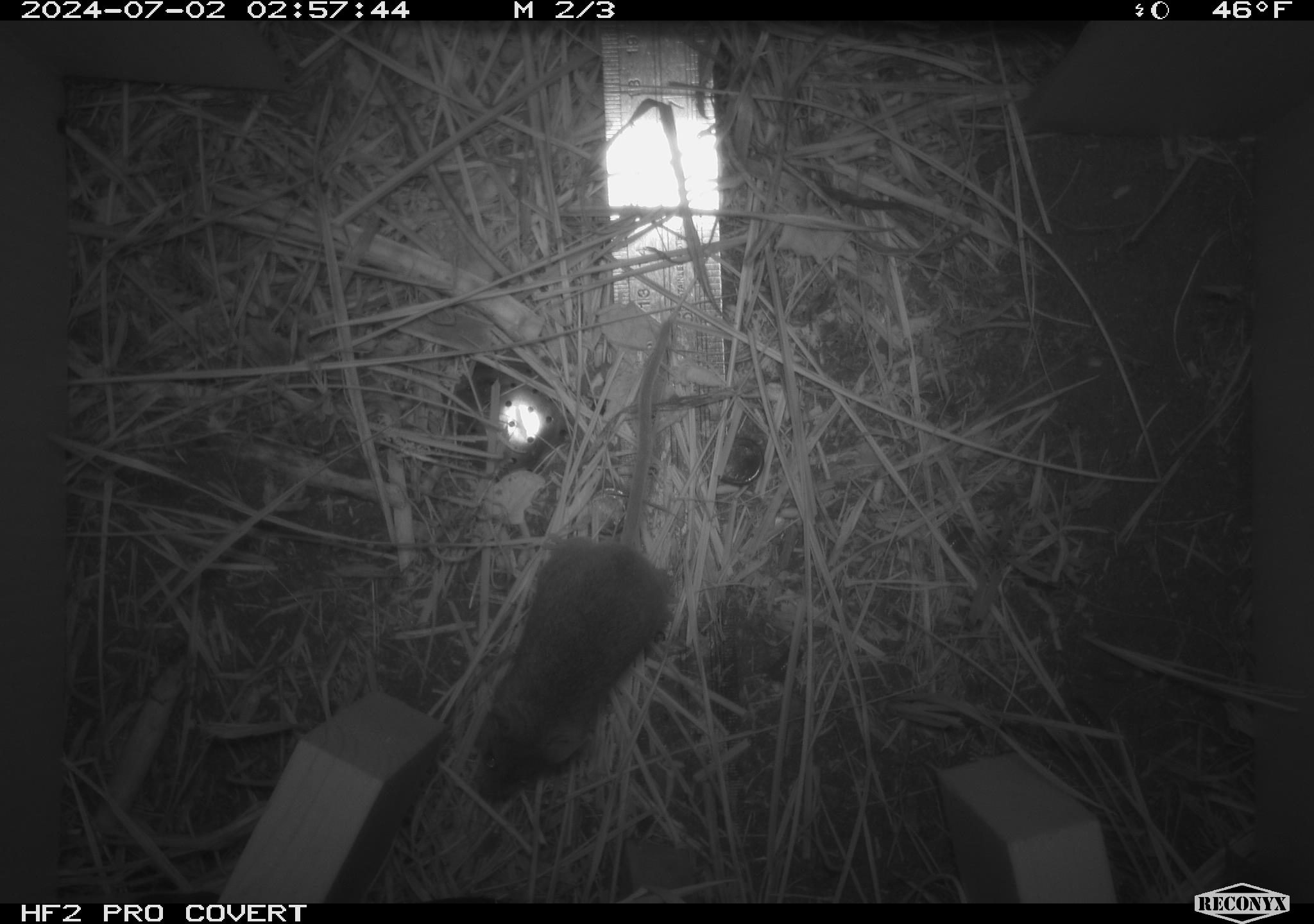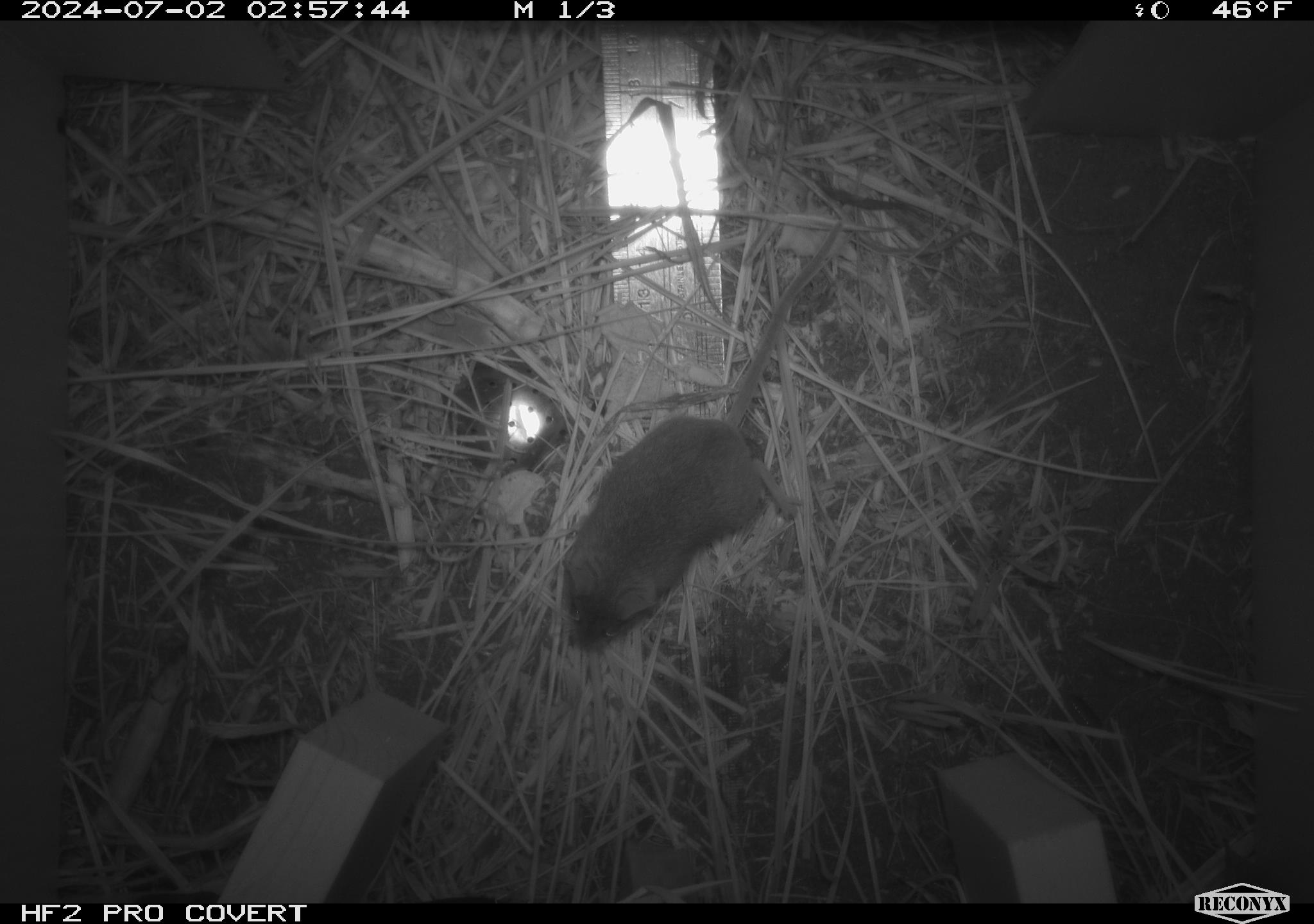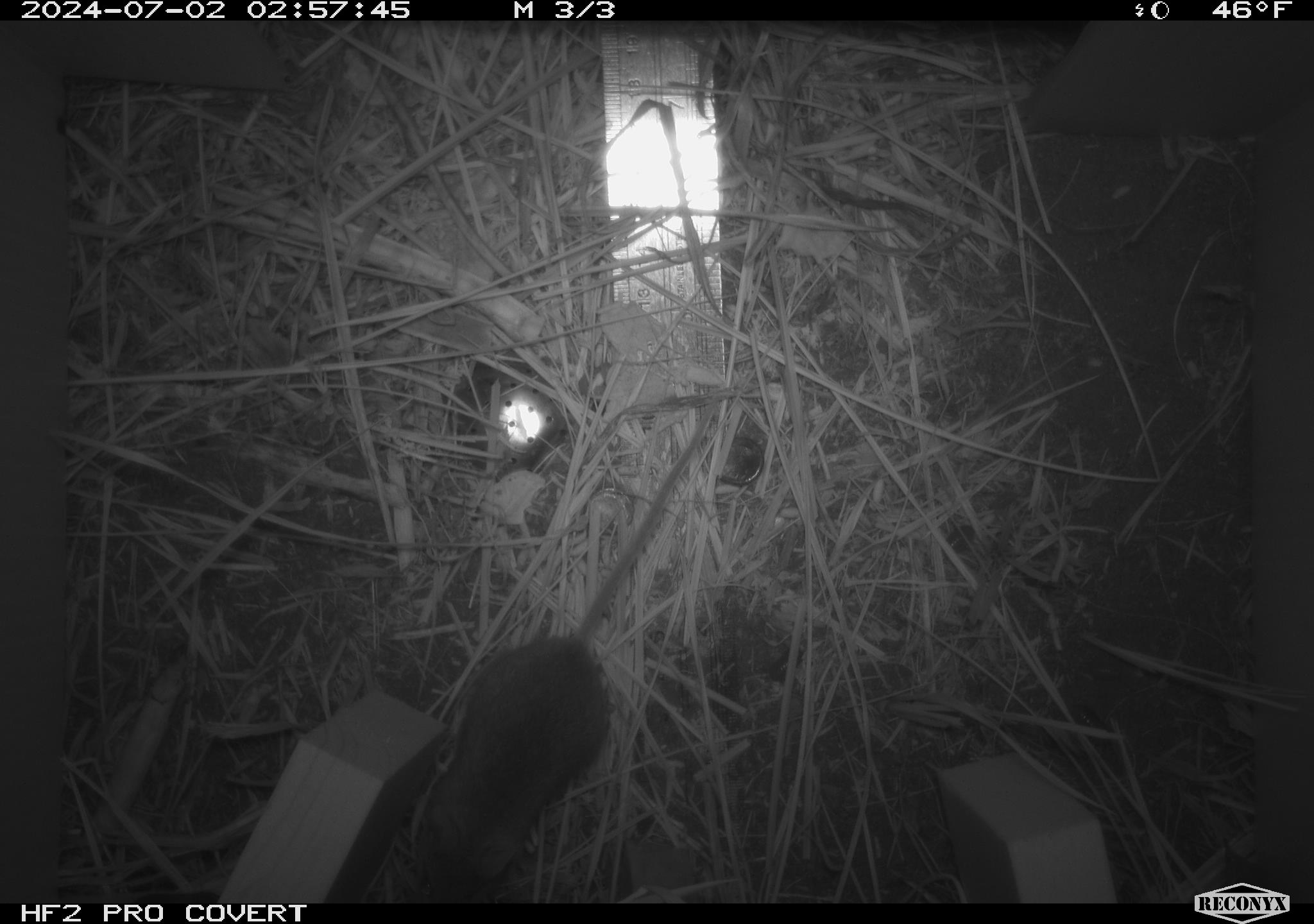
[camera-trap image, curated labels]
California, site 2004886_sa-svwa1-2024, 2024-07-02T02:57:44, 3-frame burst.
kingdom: Animalia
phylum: Chordata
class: Mammalia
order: Rodentia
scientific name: Rodentia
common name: mouse species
Mouse species (Rodentia).